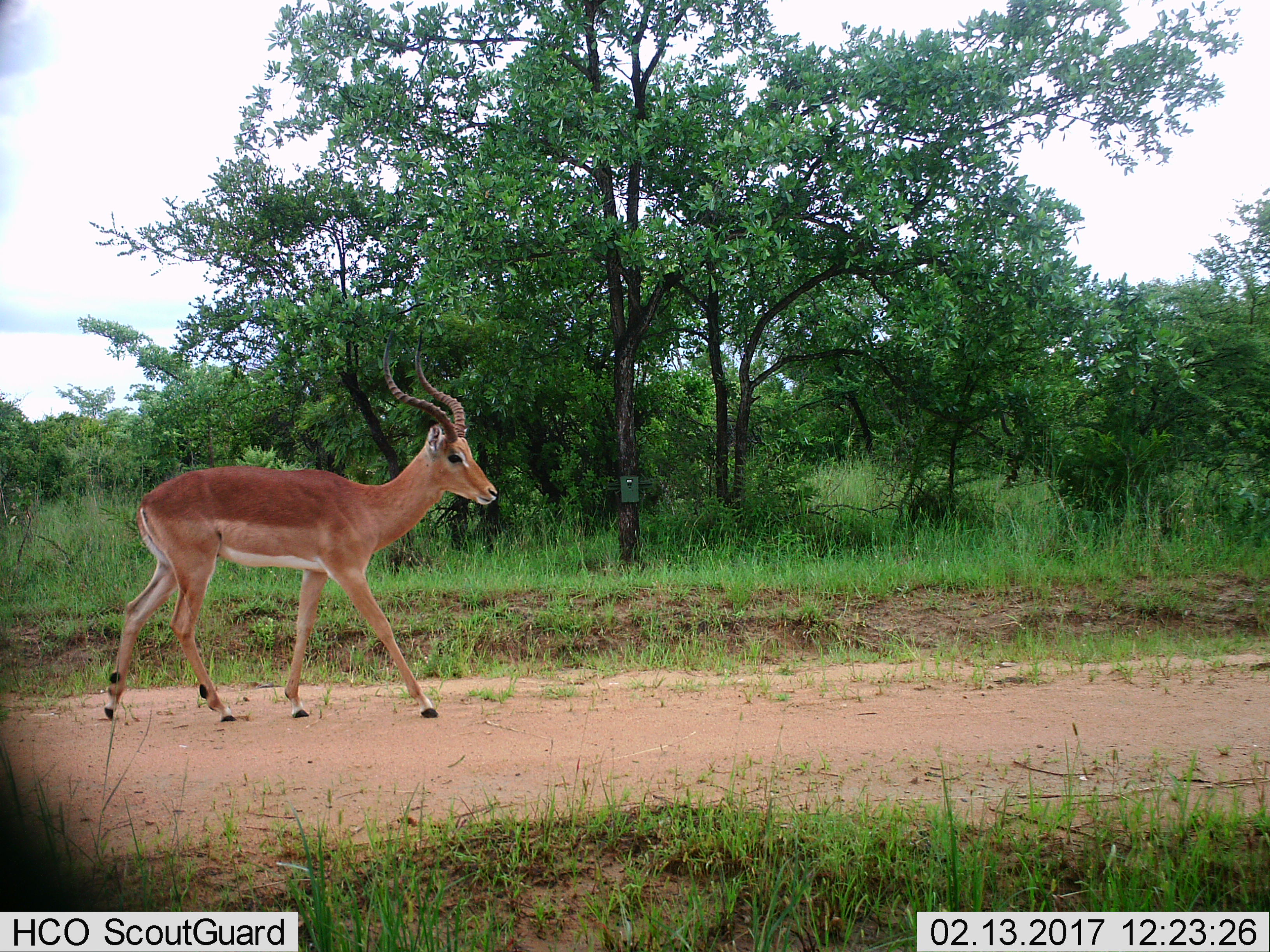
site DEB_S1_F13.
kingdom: Animalia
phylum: Chordata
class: Mammalia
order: Artiodactyla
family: Bovidae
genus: Aepyceros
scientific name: Aepyceros melampus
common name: impala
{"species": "impala (Aepyceros melampus)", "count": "1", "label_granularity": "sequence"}